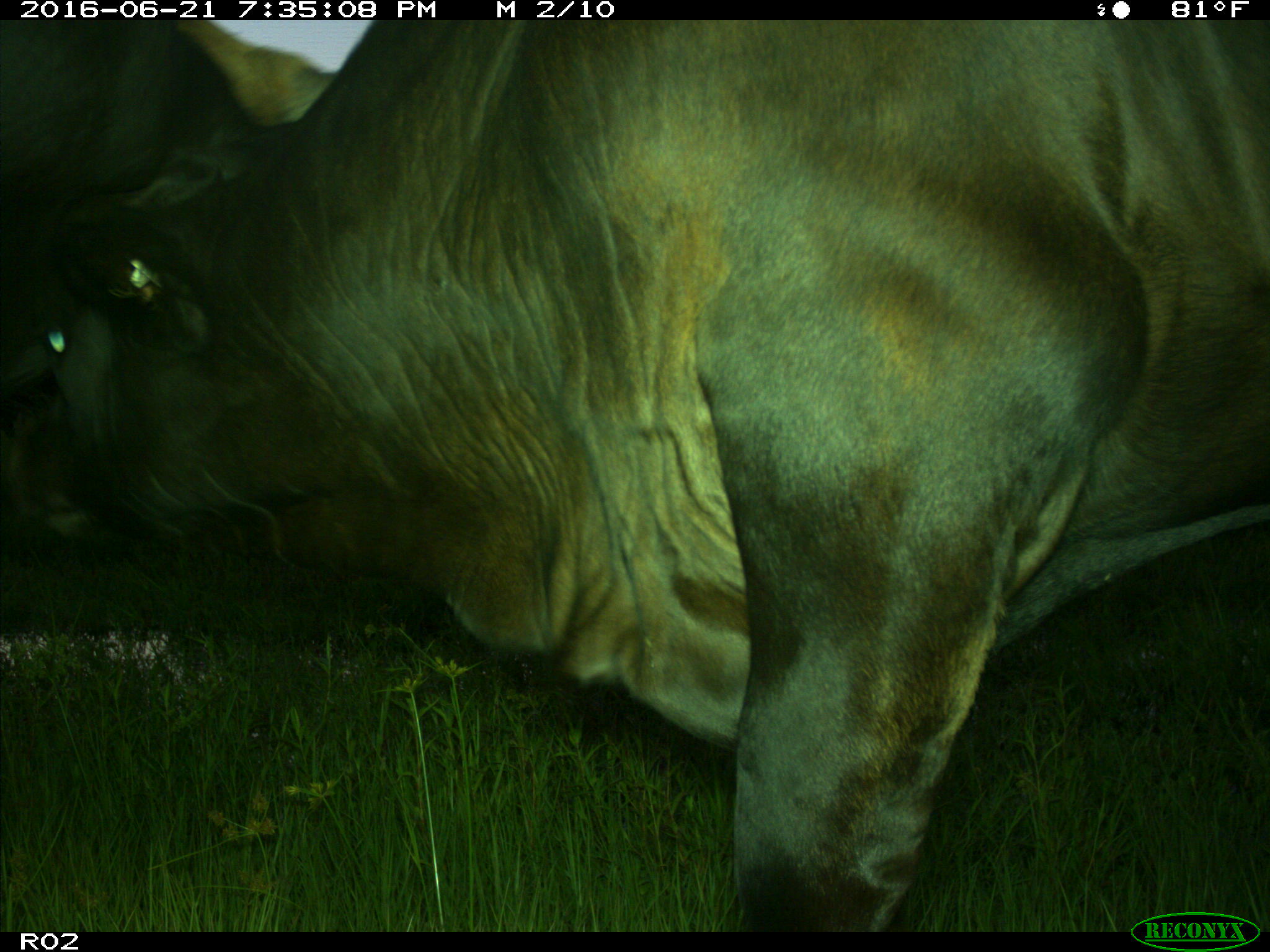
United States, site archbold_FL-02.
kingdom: Animalia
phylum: Chordata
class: Mammalia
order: Artiodactyla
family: Bovidae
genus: Bos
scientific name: Bos taurus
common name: domestic cow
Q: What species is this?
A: Bos taurus (domestic cow).